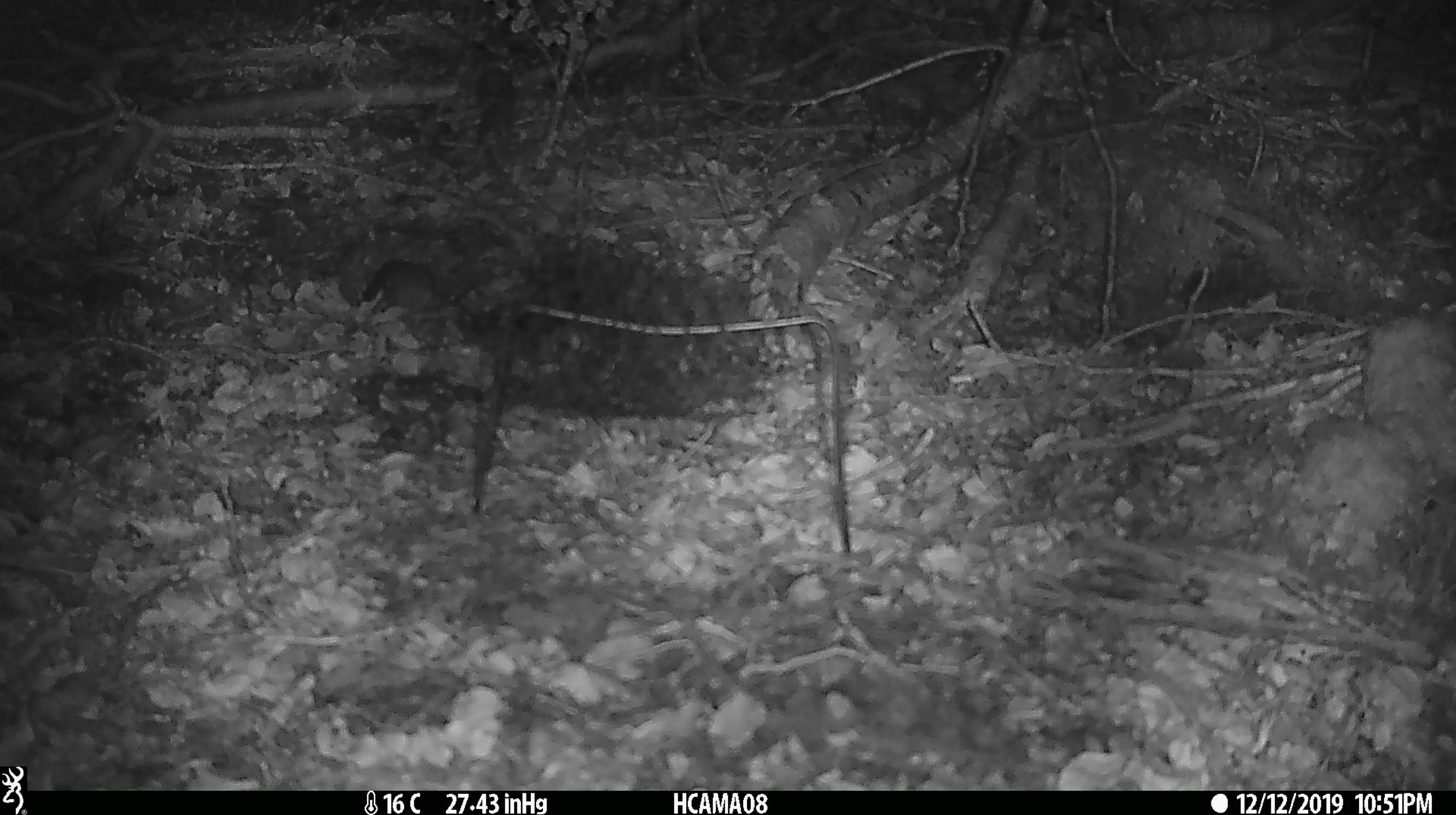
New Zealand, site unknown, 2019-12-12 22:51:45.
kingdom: Animalia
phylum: Chordata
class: Mammalia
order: Rodentia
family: Muridae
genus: Mus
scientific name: Mus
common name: mouse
Mouse (Mus).